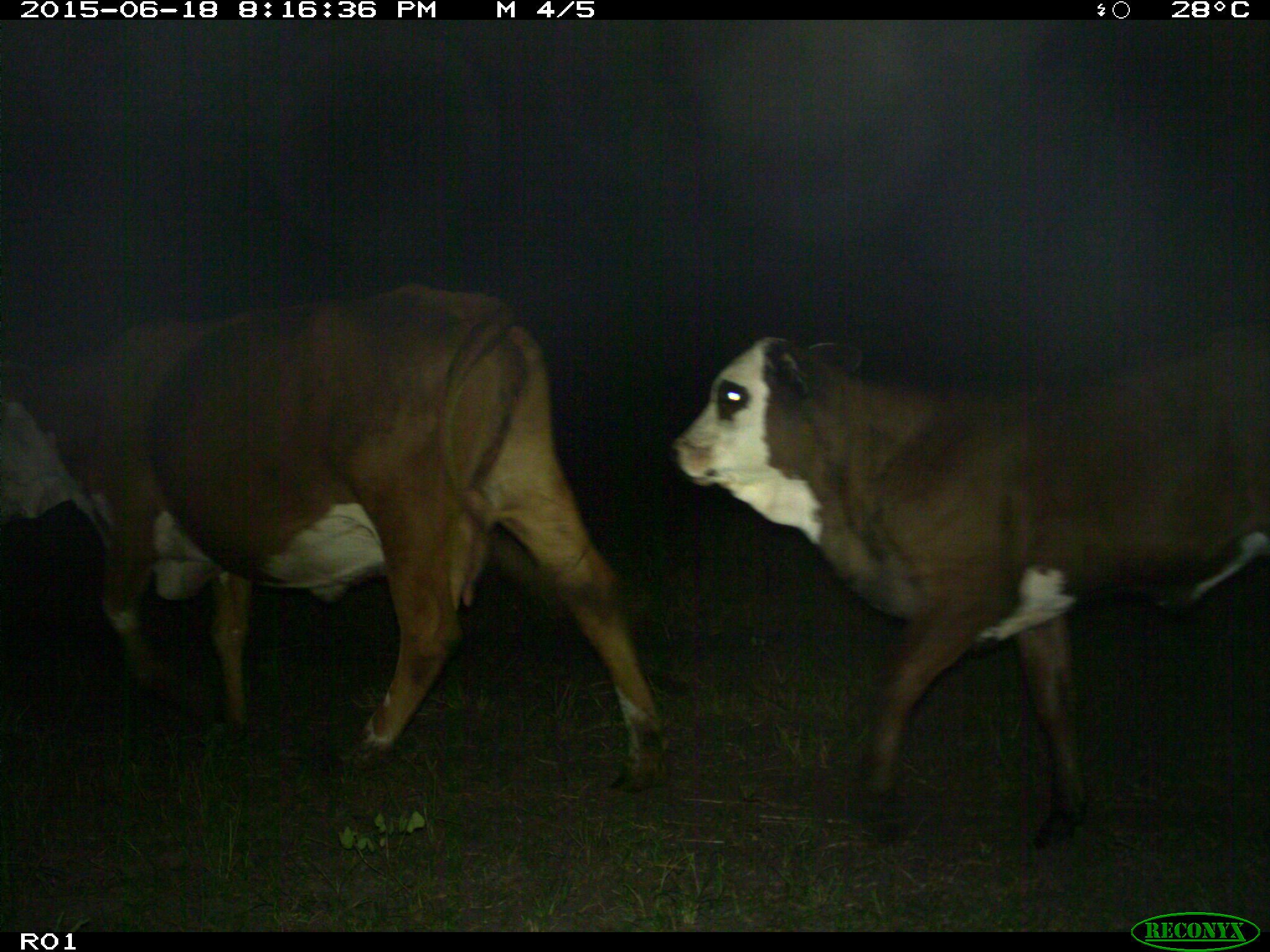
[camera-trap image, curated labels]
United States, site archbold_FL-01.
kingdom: Animalia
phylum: Chordata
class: Mammalia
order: Artiodactyla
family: Bovidae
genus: Bos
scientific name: Bos taurus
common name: domestic cow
Bos taurus (domestic cow).